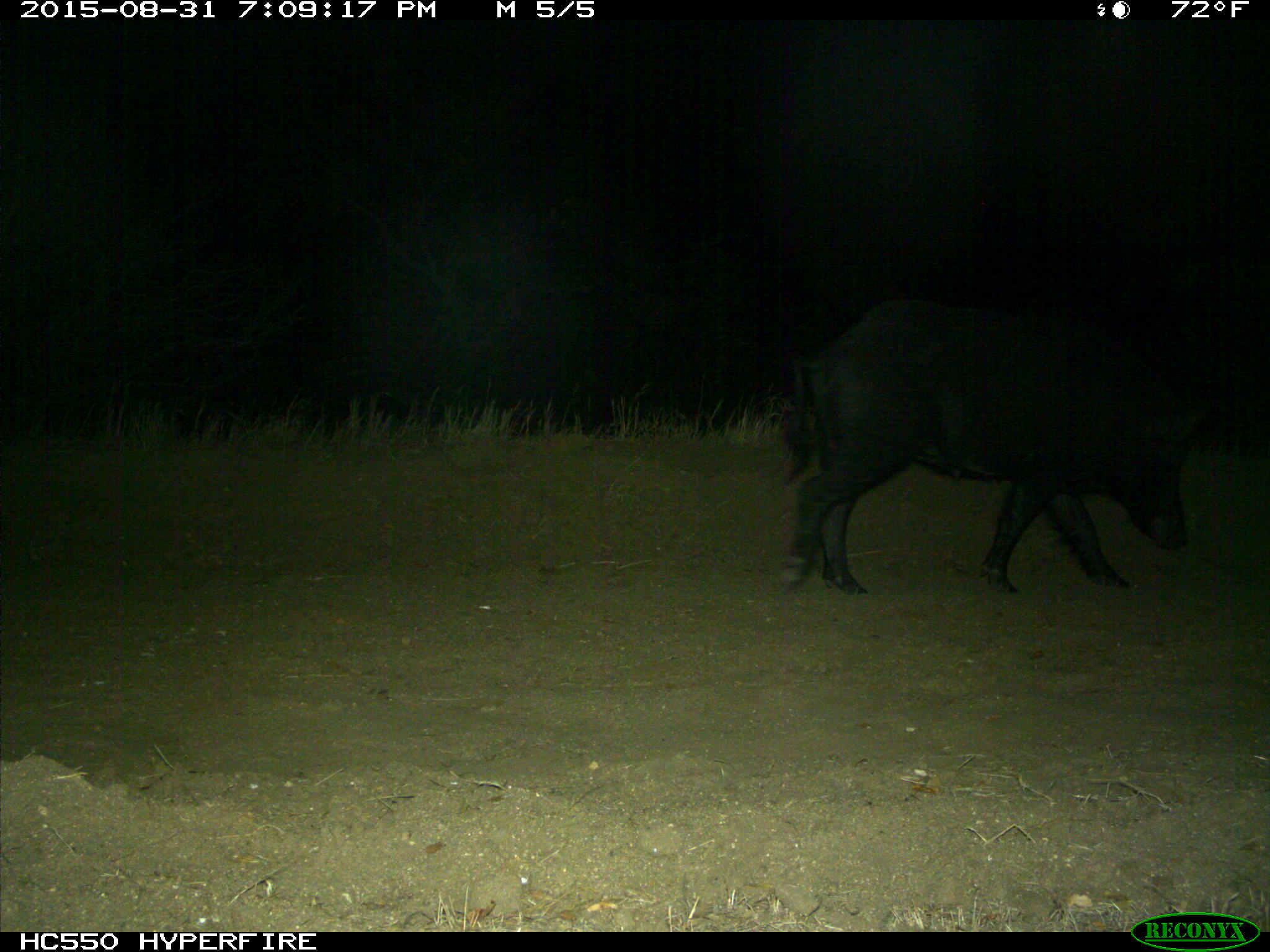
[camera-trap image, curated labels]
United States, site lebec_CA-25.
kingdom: Animalia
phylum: Chordata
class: Mammalia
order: Artiodactyla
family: Suidae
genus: Sus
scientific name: Sus scrofa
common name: wild boar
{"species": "Sus scrofa (wild boar)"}